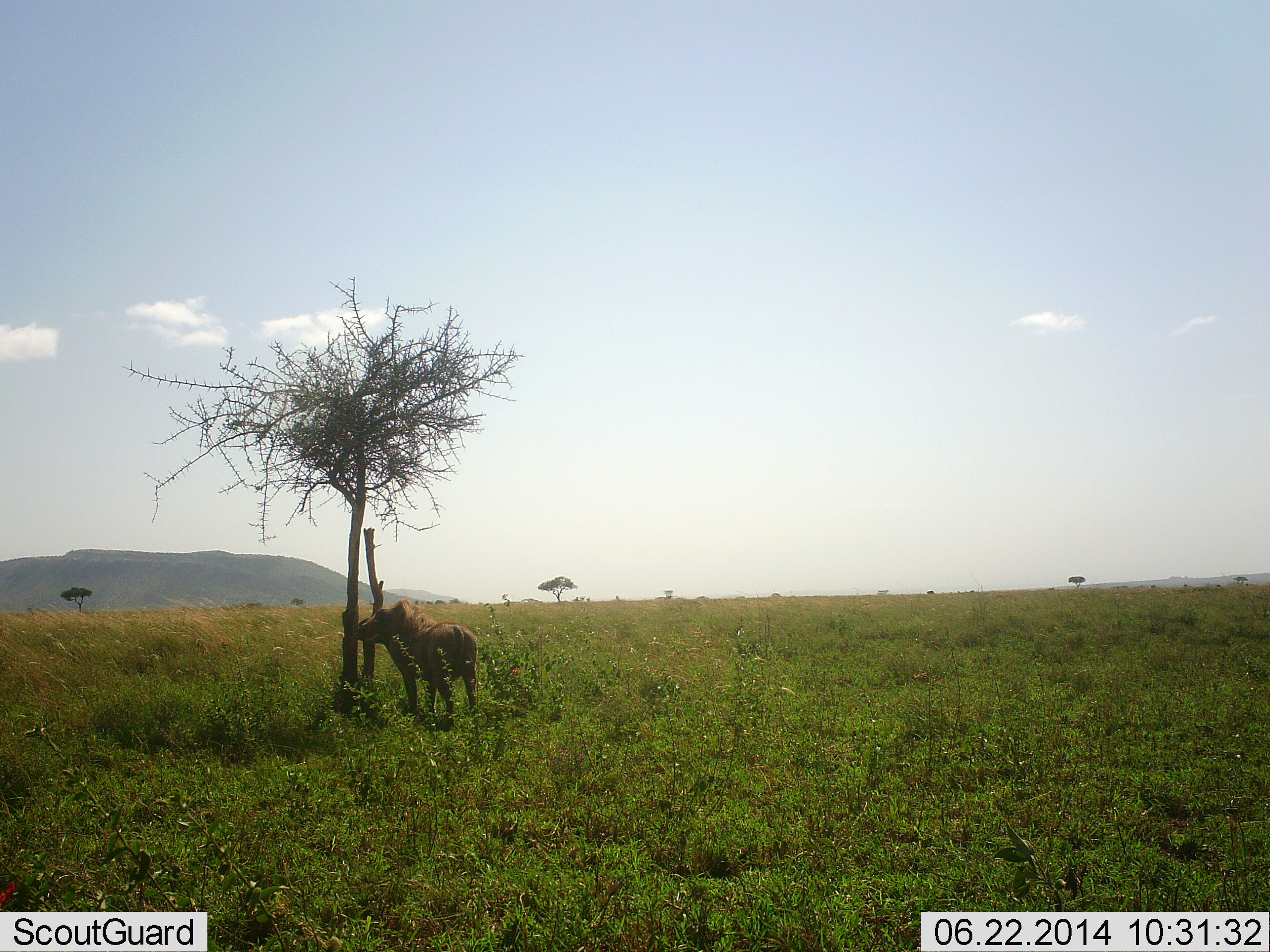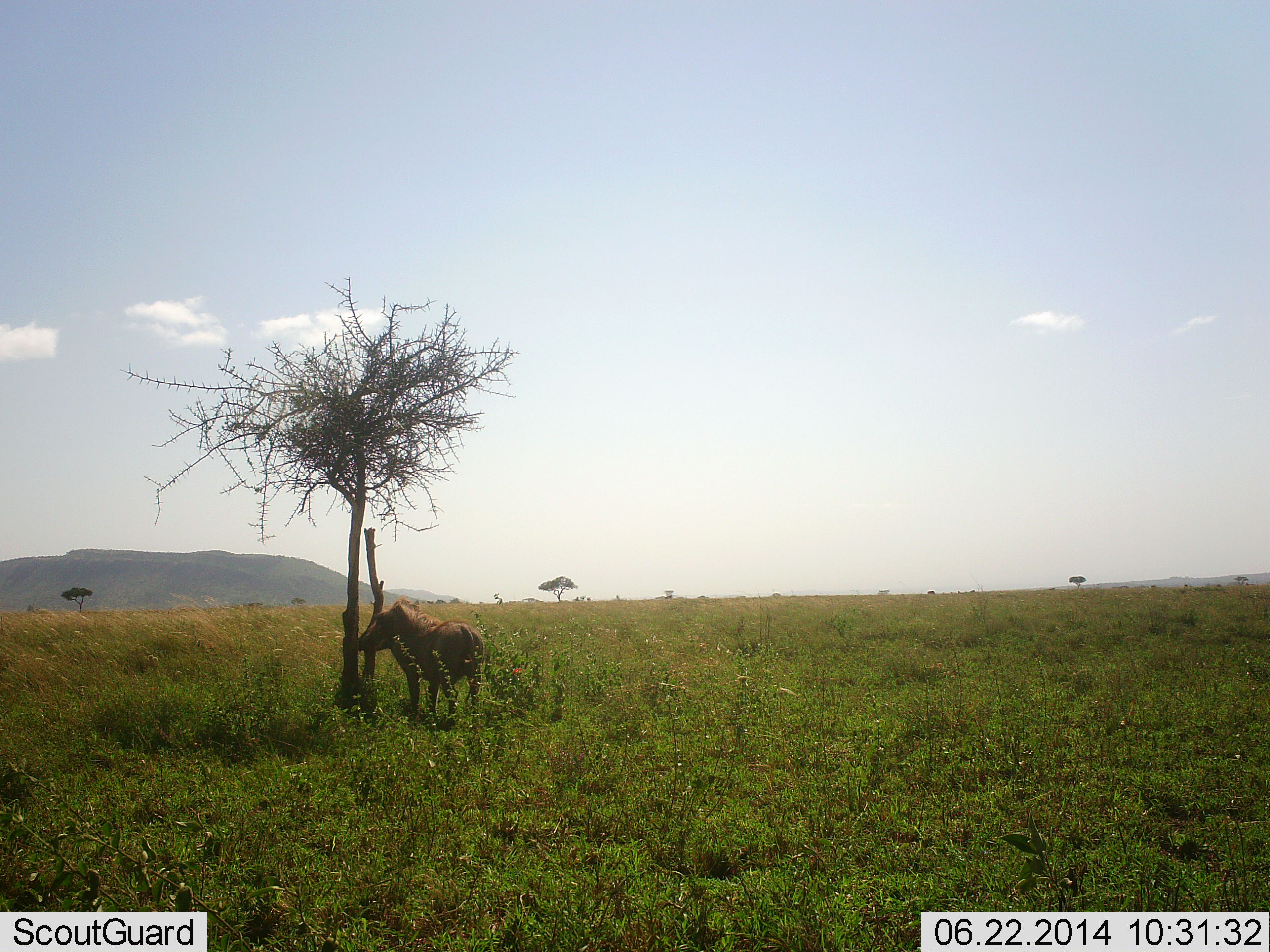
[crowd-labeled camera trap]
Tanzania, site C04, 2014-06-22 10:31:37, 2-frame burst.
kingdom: Animalia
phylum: Chordata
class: Mammalia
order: Artiodactyla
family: Suidae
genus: Phacochoerus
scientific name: Phacochoerus africanus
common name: warthog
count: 1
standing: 80%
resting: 0%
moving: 0%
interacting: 0%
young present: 0%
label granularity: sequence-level